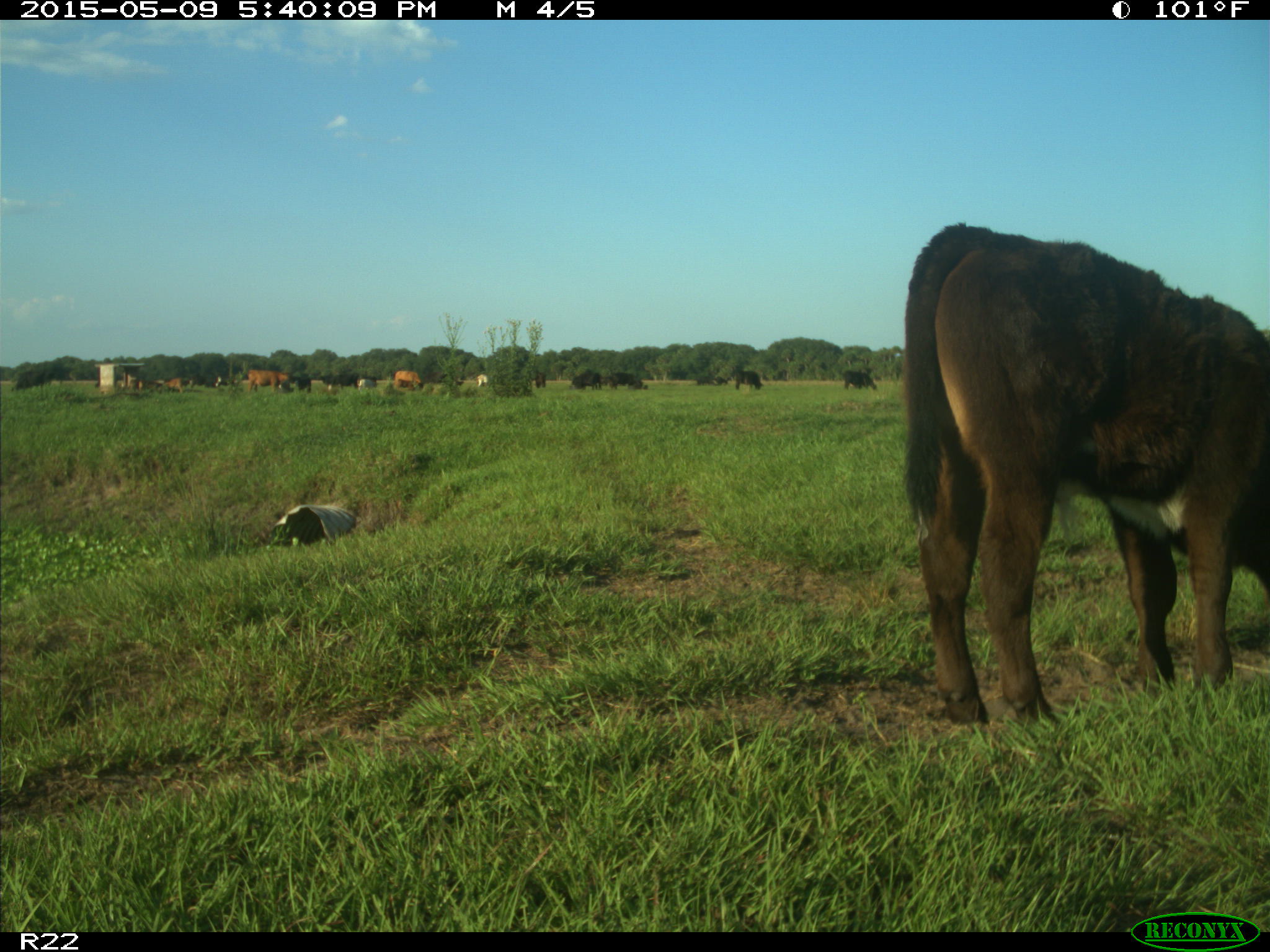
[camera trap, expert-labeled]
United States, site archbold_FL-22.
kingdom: Animalia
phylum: Chordata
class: Mammalia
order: Artiodactyla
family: Bovidae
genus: Bos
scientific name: Bos taurus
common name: domestic cow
Bos taurus (domestic cow).